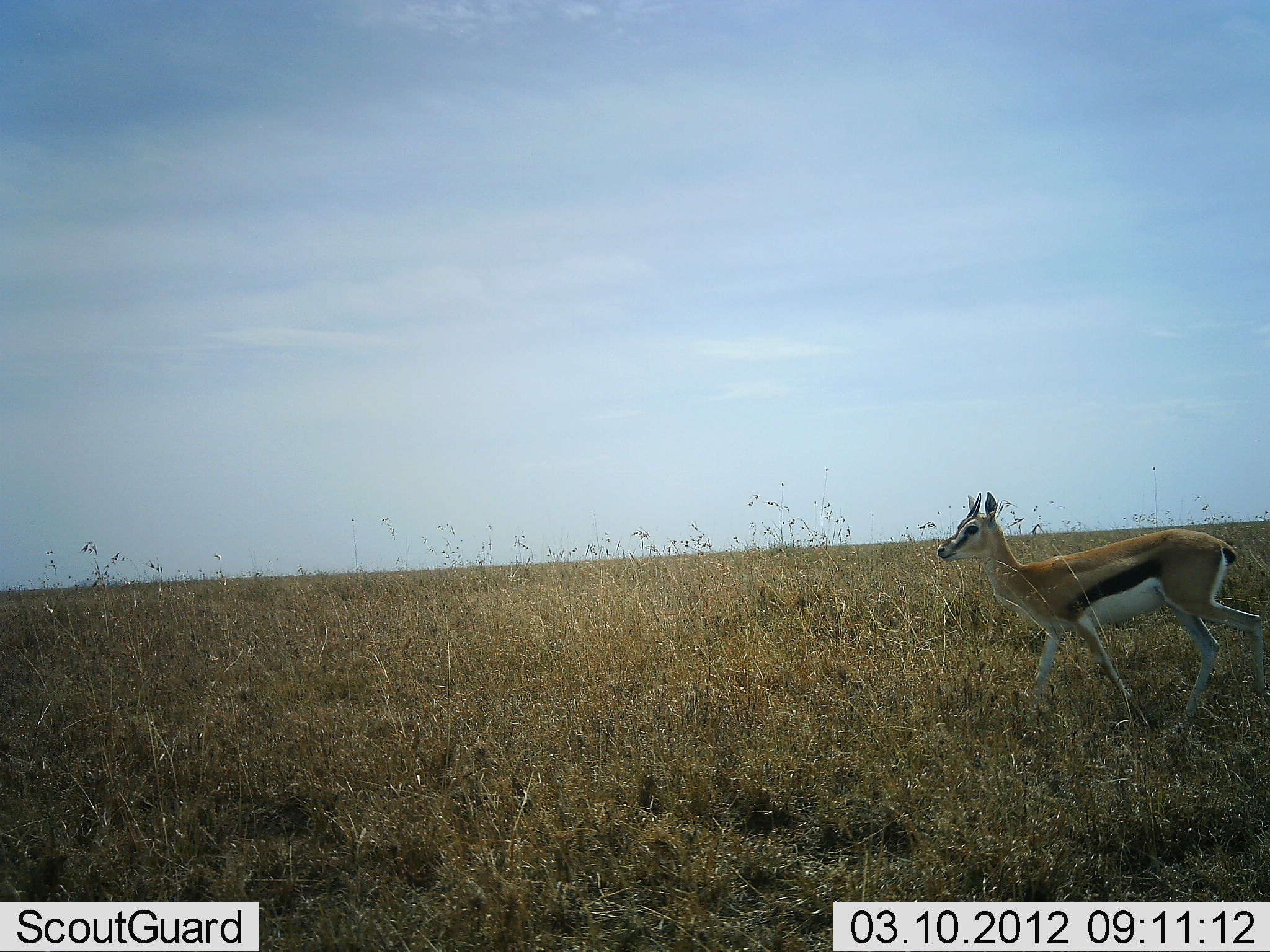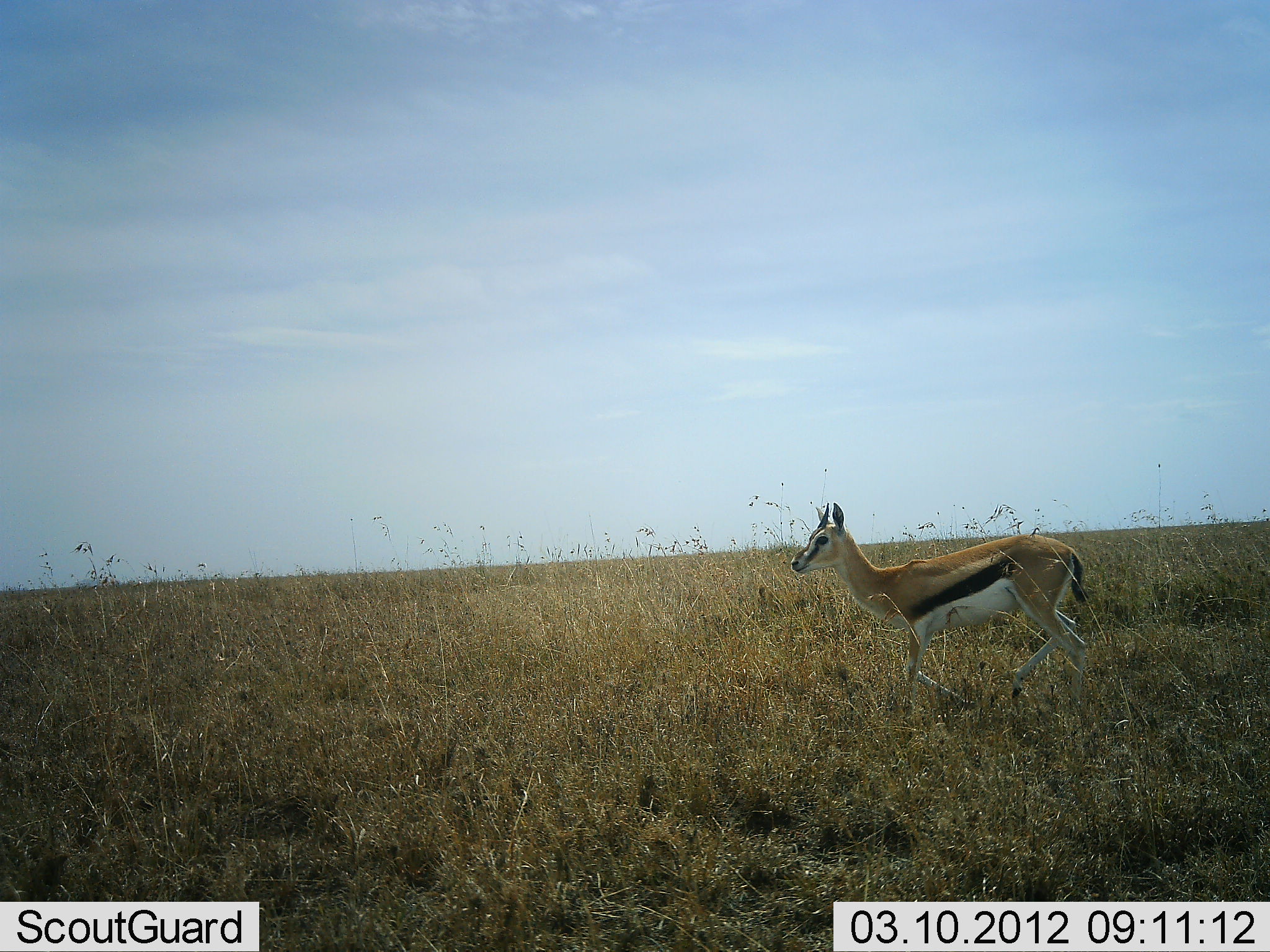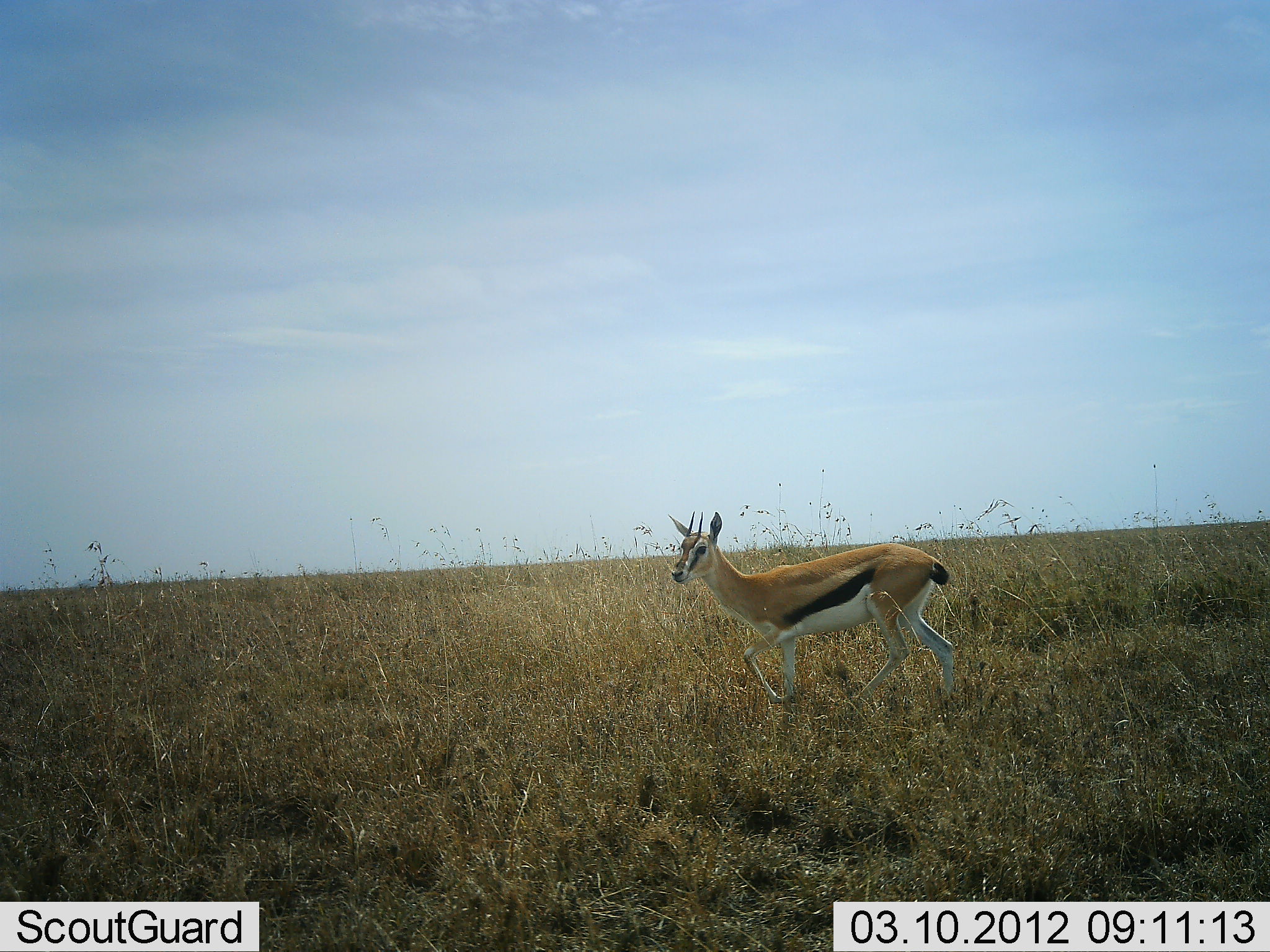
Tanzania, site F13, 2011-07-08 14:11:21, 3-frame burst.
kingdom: Animalia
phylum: Chordata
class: Mammalia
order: Artiodactyla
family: Bovidae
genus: Eudorcas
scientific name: Eudorcas thomsonii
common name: thomson's gazelle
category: gazellethomsons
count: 1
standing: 0%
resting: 0%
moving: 100%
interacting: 0%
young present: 0%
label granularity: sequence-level